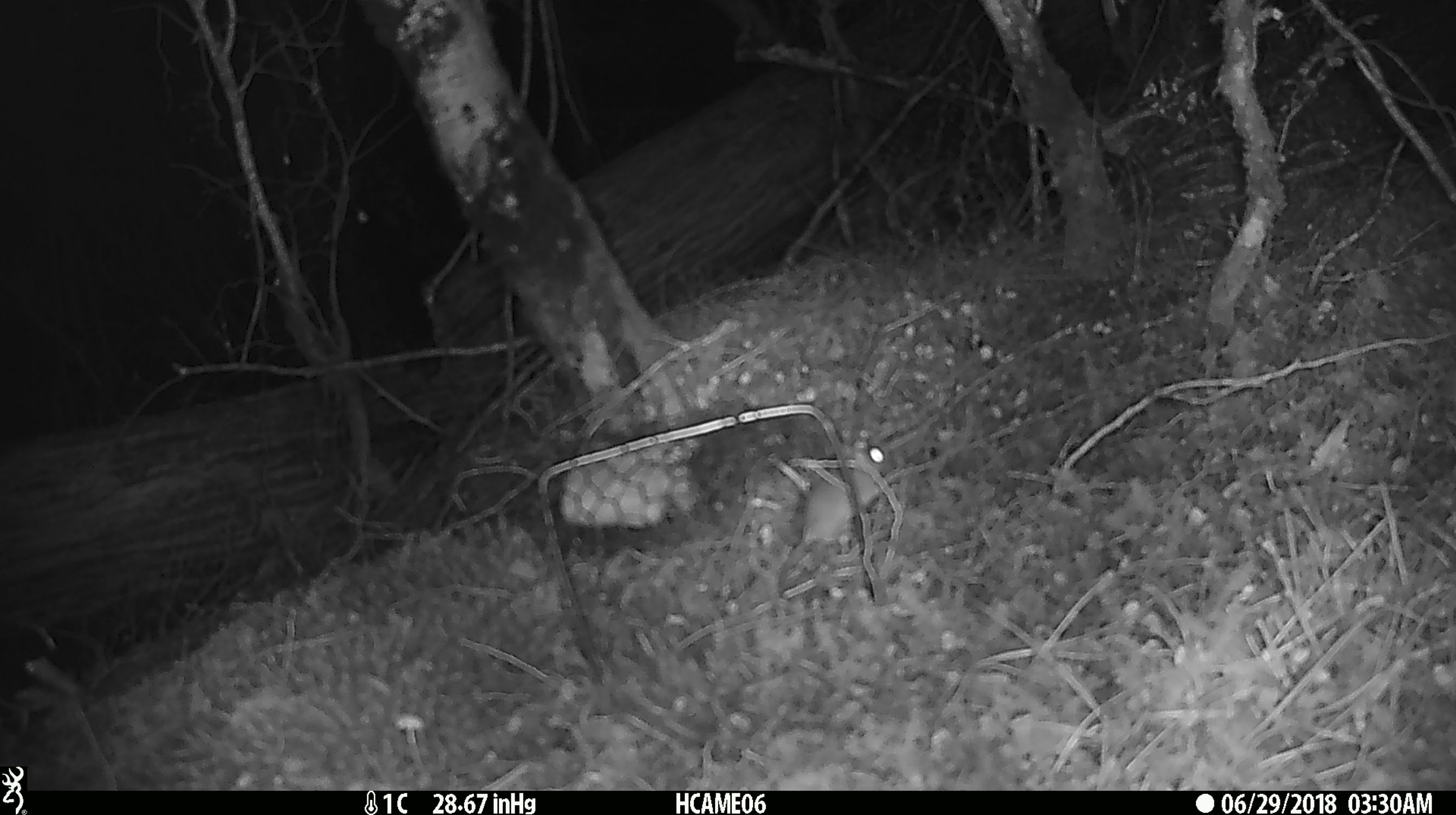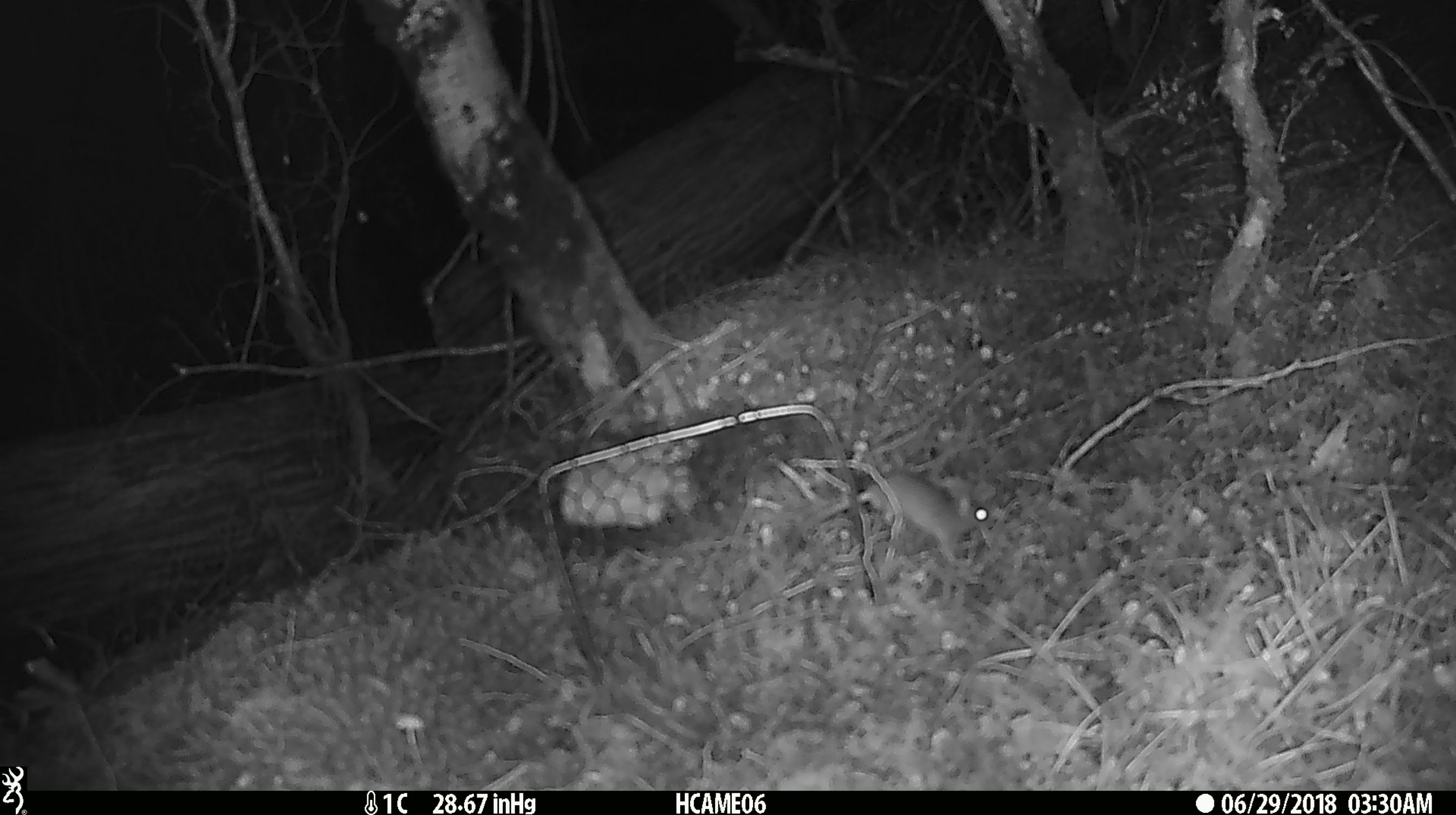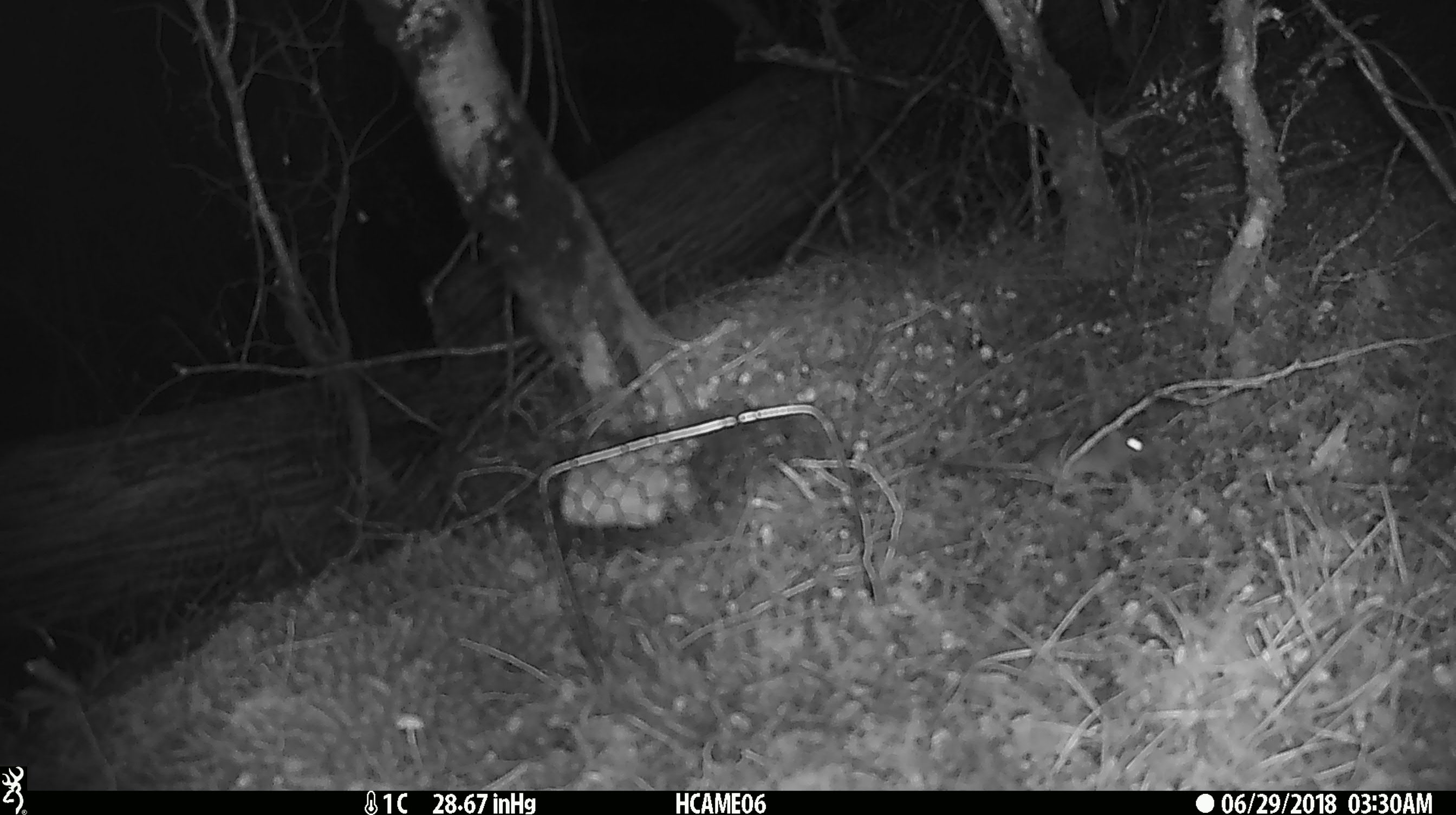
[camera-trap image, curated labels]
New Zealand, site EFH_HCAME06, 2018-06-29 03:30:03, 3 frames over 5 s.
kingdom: Animalia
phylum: Chordata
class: Mammalia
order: Rodentia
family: Muridae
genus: Mus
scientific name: Mus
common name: mouse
Mouse (Mus).